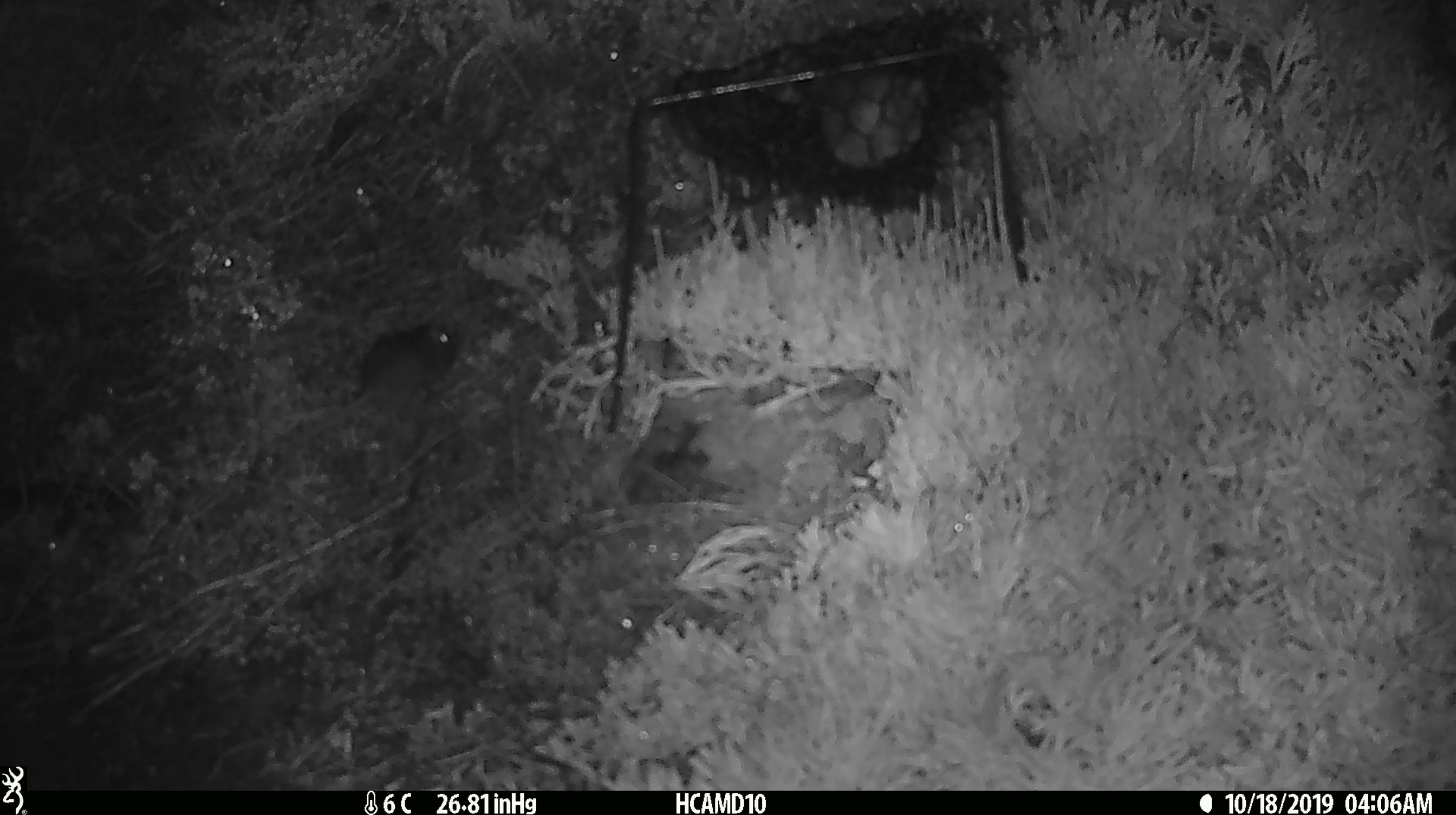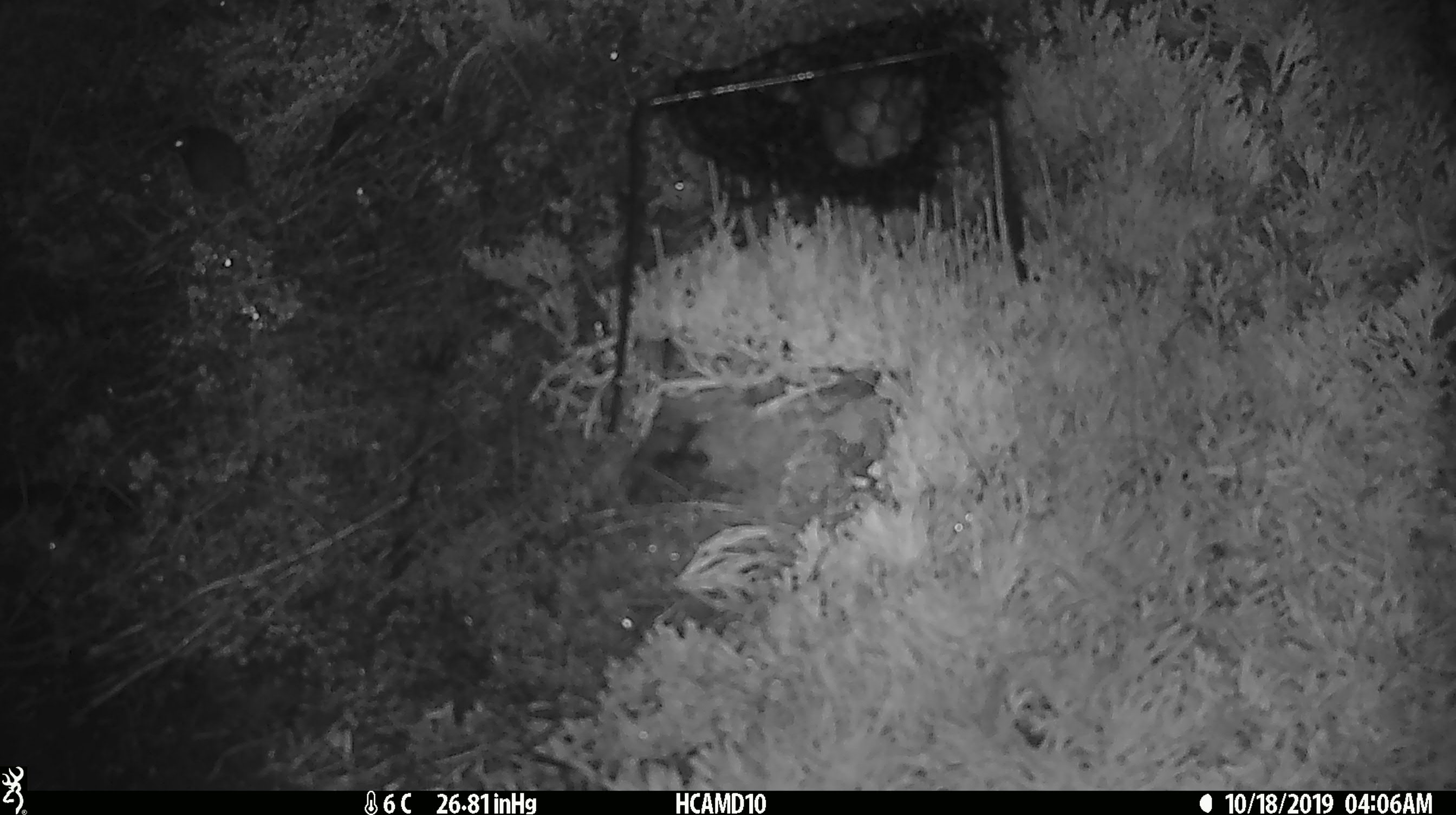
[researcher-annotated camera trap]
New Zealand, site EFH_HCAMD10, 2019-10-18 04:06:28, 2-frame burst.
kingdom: Animalia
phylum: Chordata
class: Mammalia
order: Rodentia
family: Muridae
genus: Mus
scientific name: Mus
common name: mouse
Mouse (Mus).